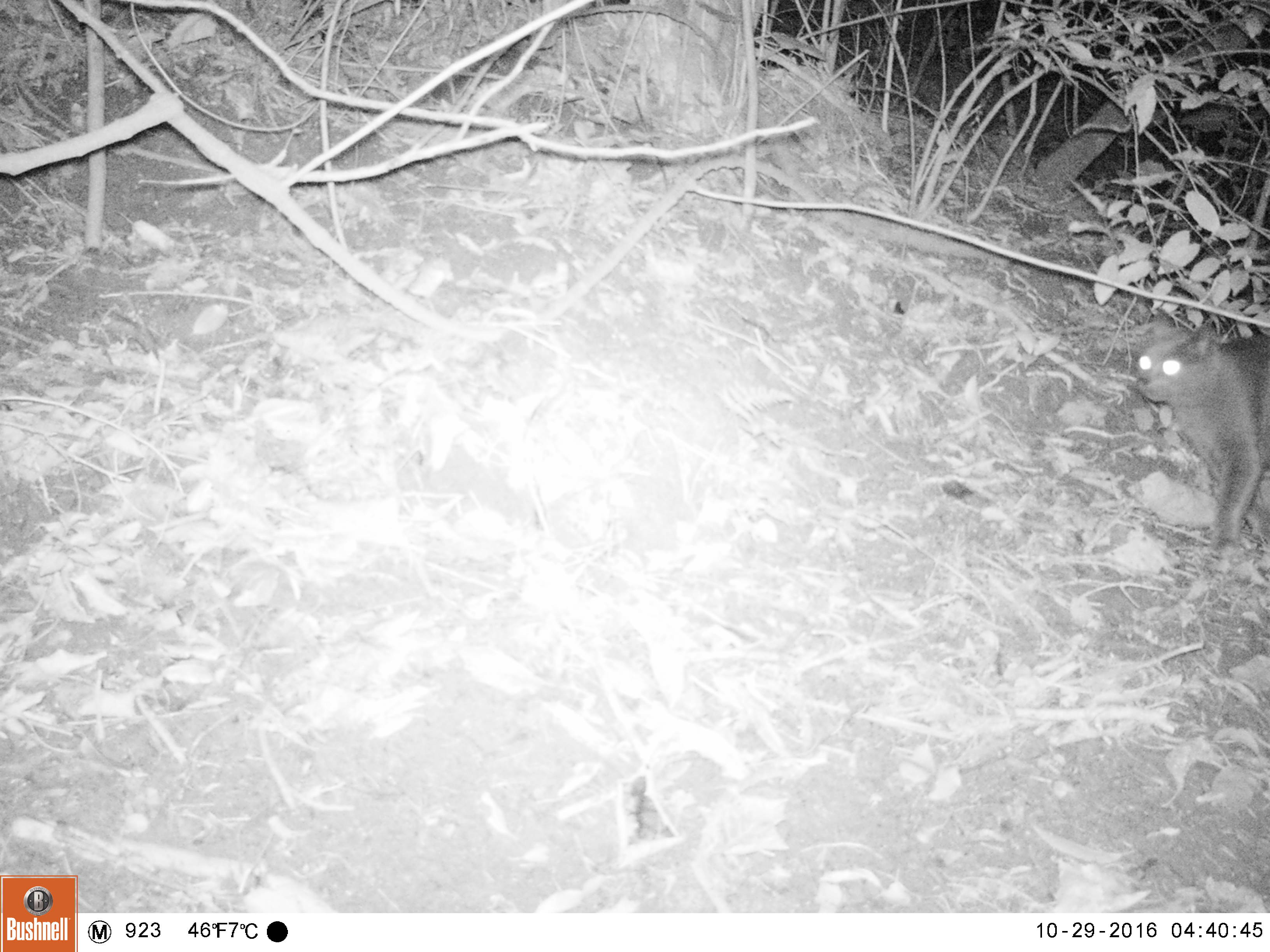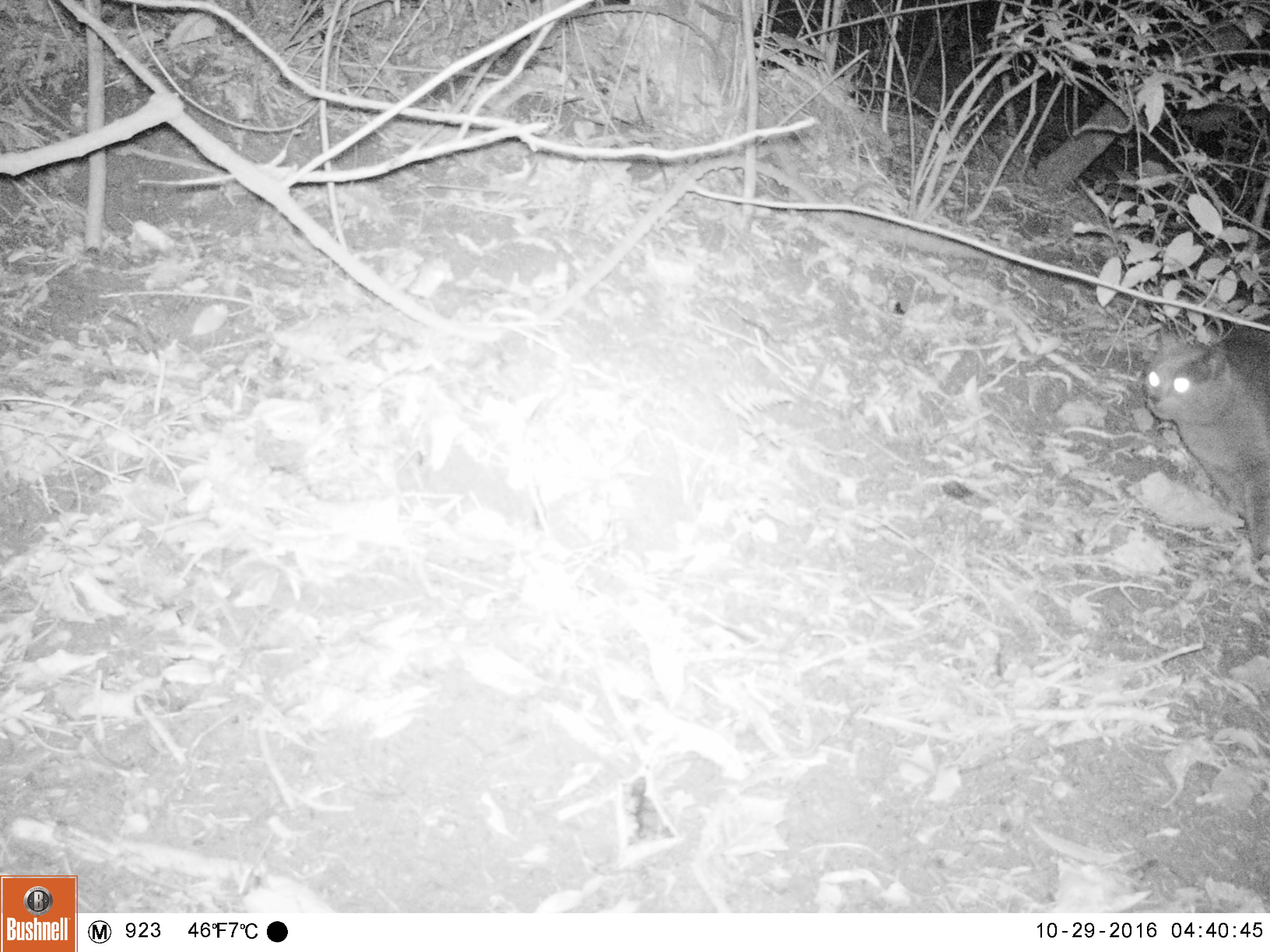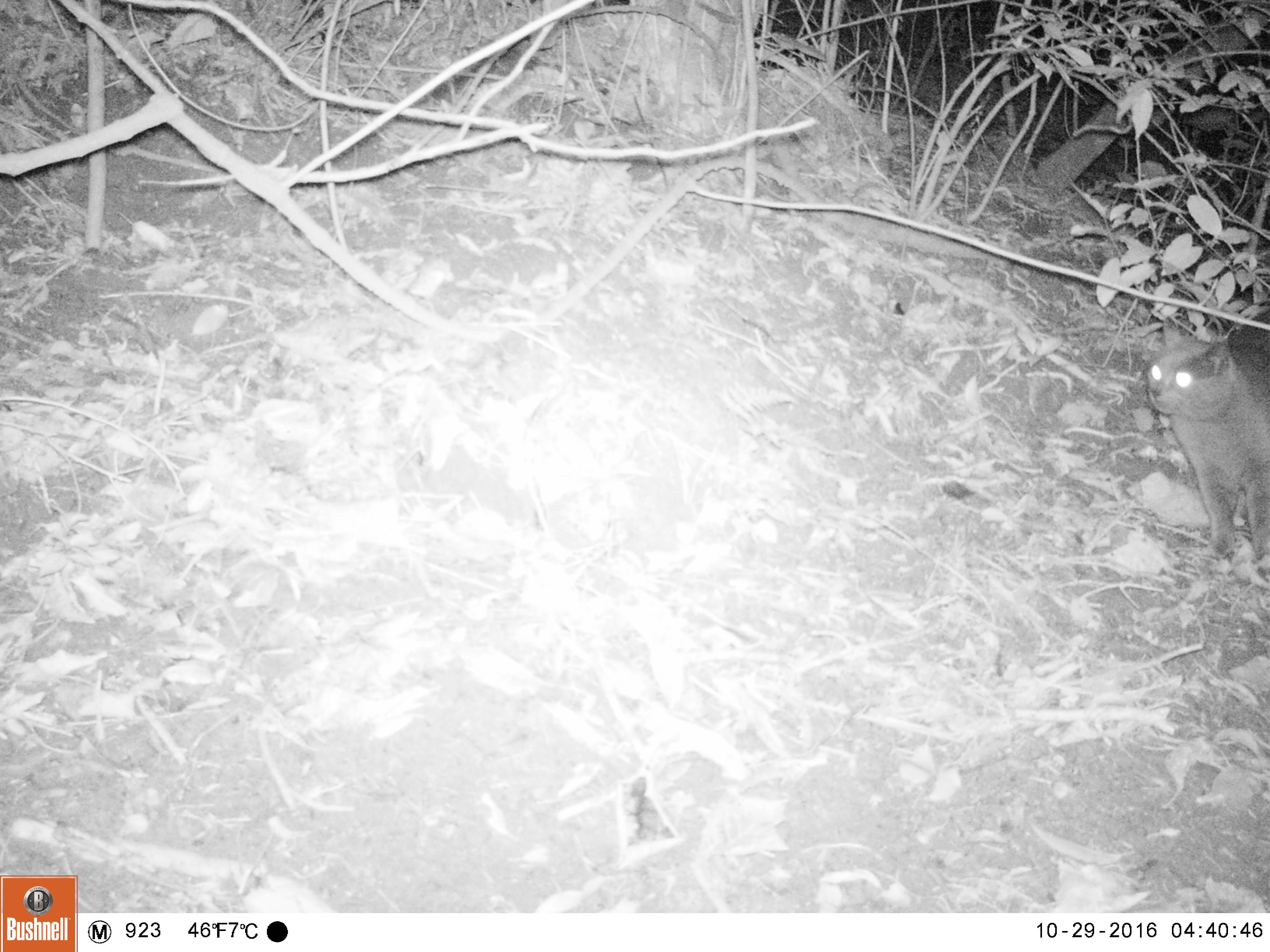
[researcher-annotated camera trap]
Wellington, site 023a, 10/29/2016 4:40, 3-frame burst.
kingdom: Animalia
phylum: Chordata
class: Mammalia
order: Carnivora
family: Felidae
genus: Felis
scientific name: Felis catus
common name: cat